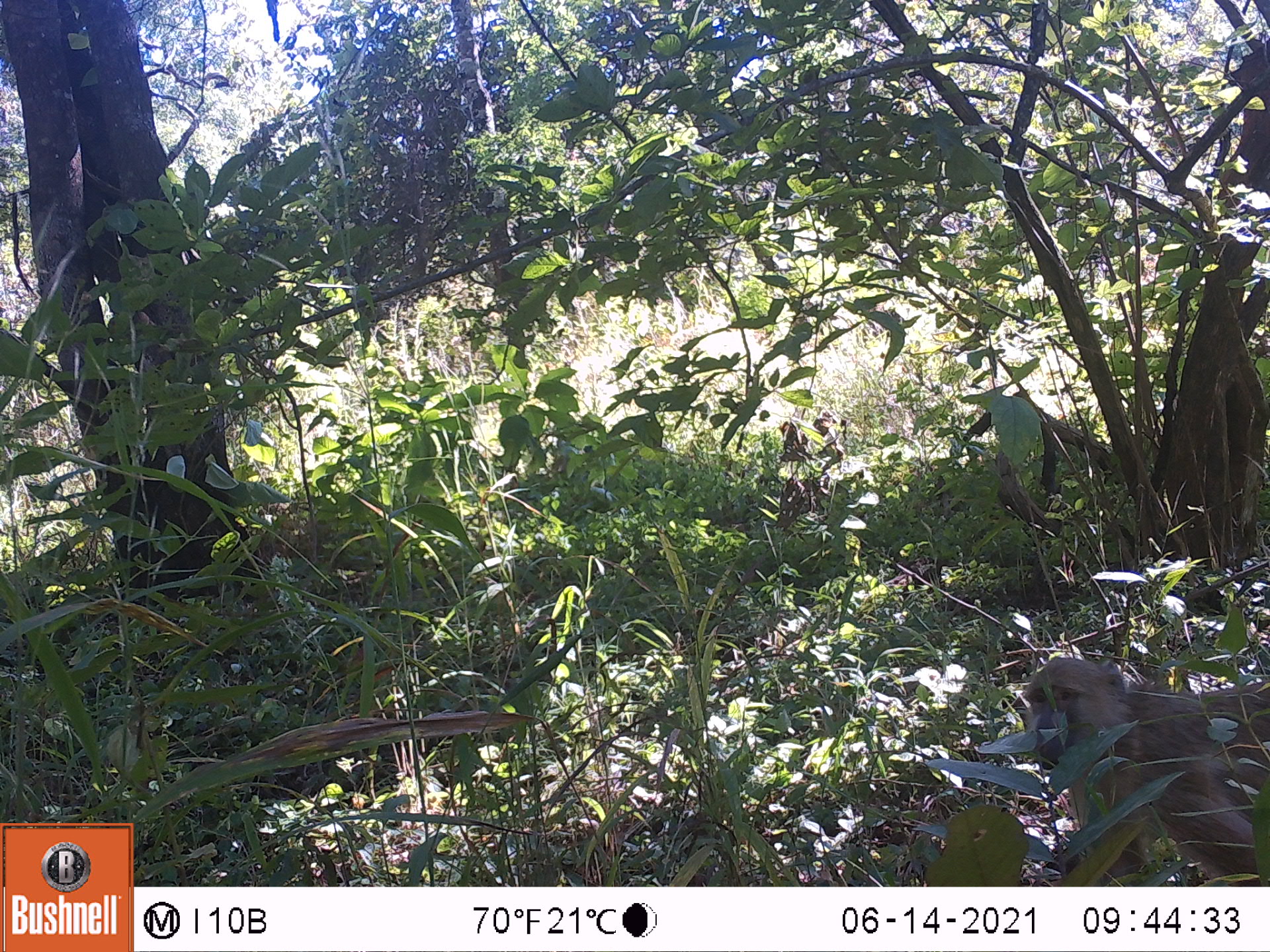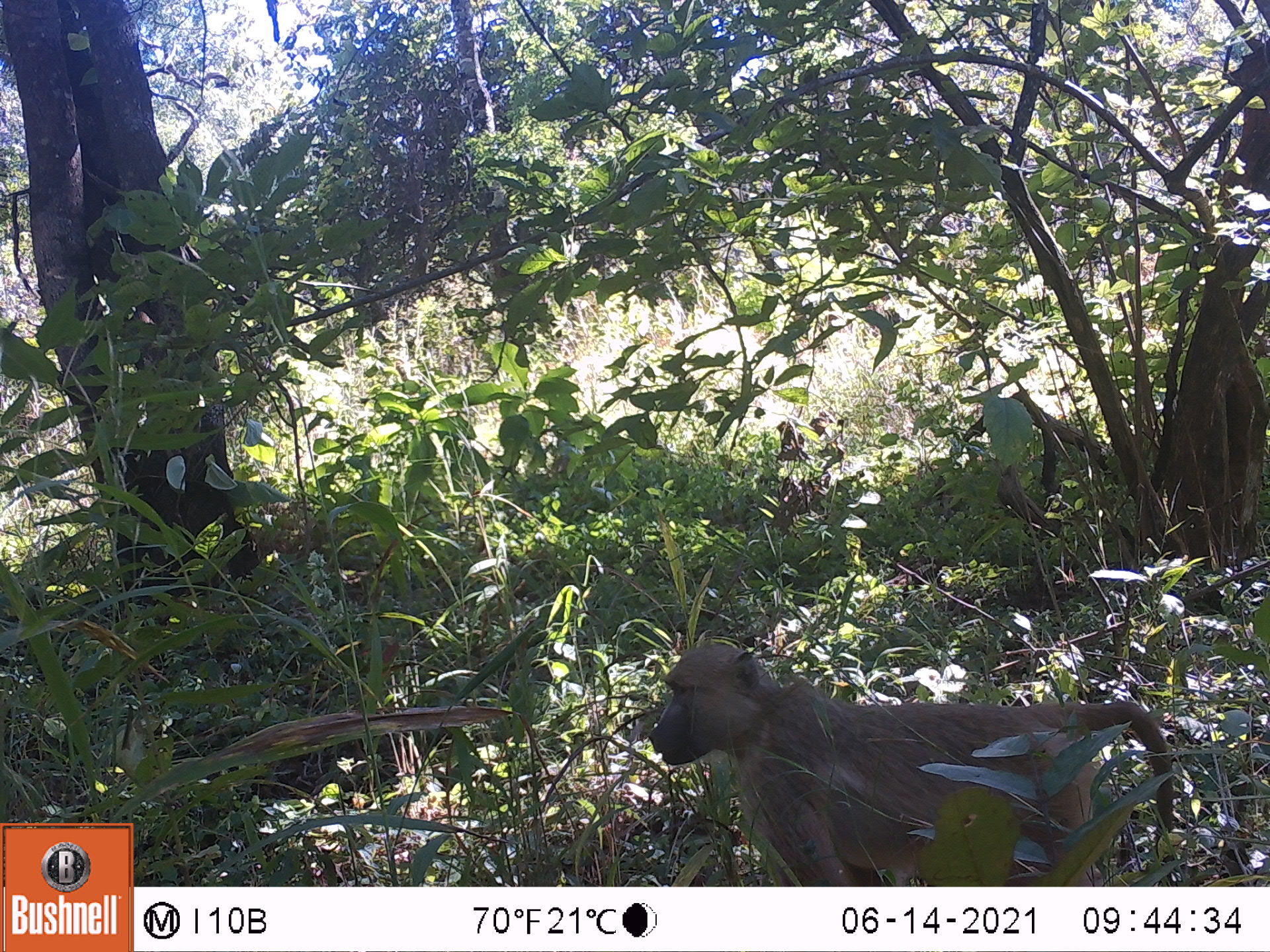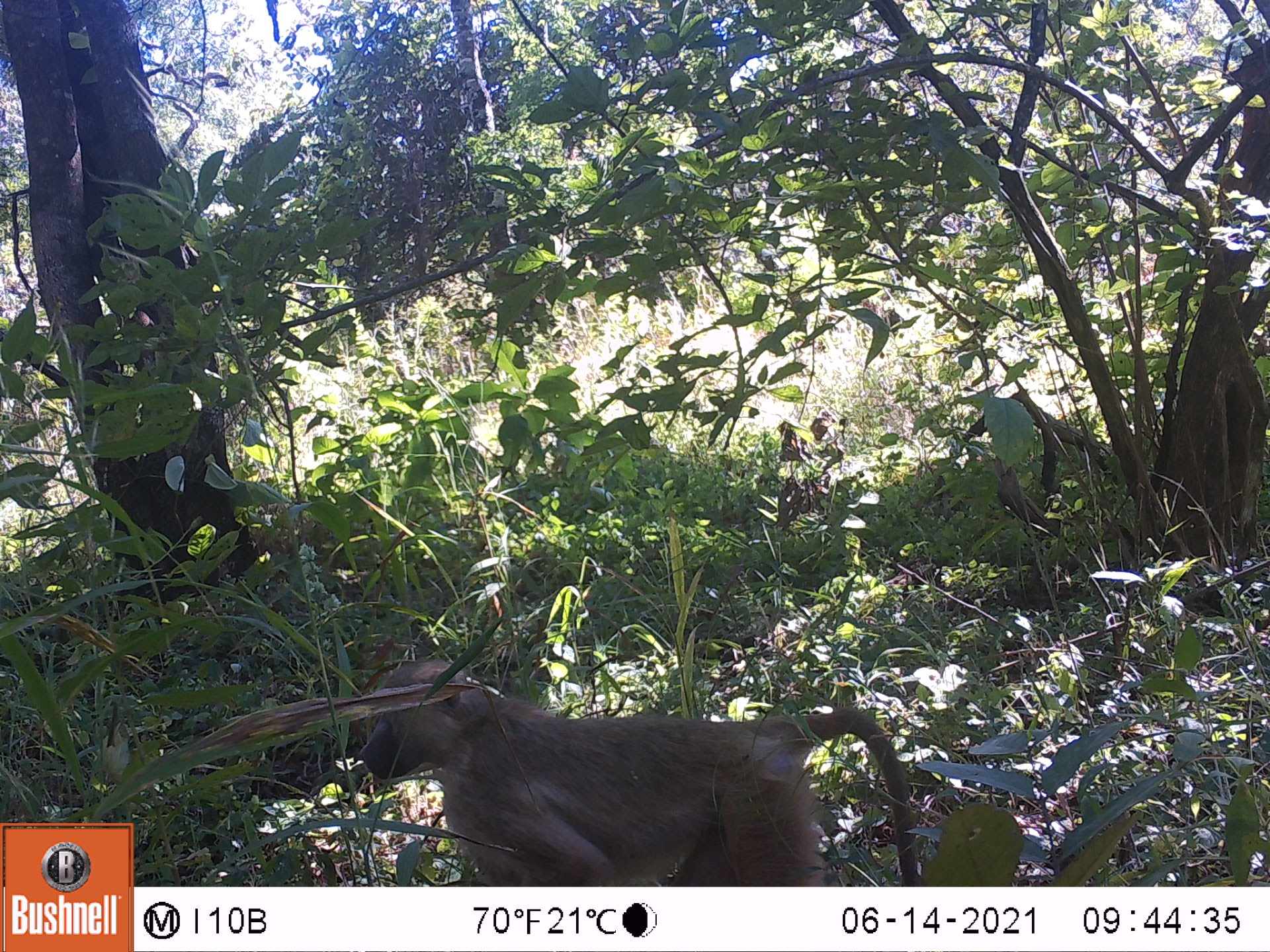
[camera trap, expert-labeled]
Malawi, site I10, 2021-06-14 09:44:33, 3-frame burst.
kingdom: Animalia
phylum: Chordata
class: Mammalia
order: Primates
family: Cercopithecidae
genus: Papio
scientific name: Papio cynocephalus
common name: yellow baboon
Yellow baboon (Papio cynocephalus), count 1.